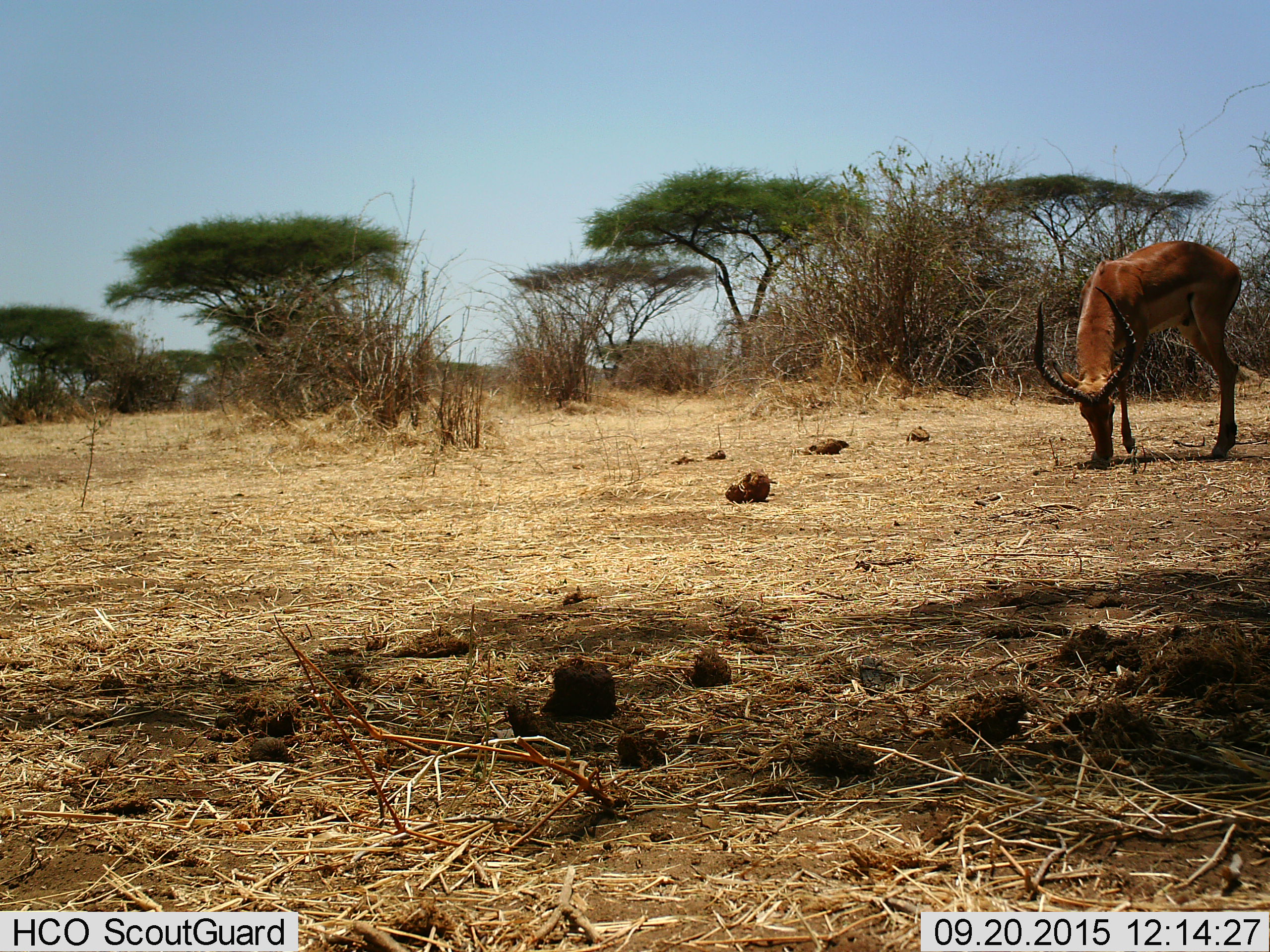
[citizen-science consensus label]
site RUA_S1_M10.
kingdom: Animalia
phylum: Chordata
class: Mammalia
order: Artiodactyla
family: Bovidae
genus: Aepyceros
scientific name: Aepyceros melampus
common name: impala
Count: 1.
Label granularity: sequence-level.